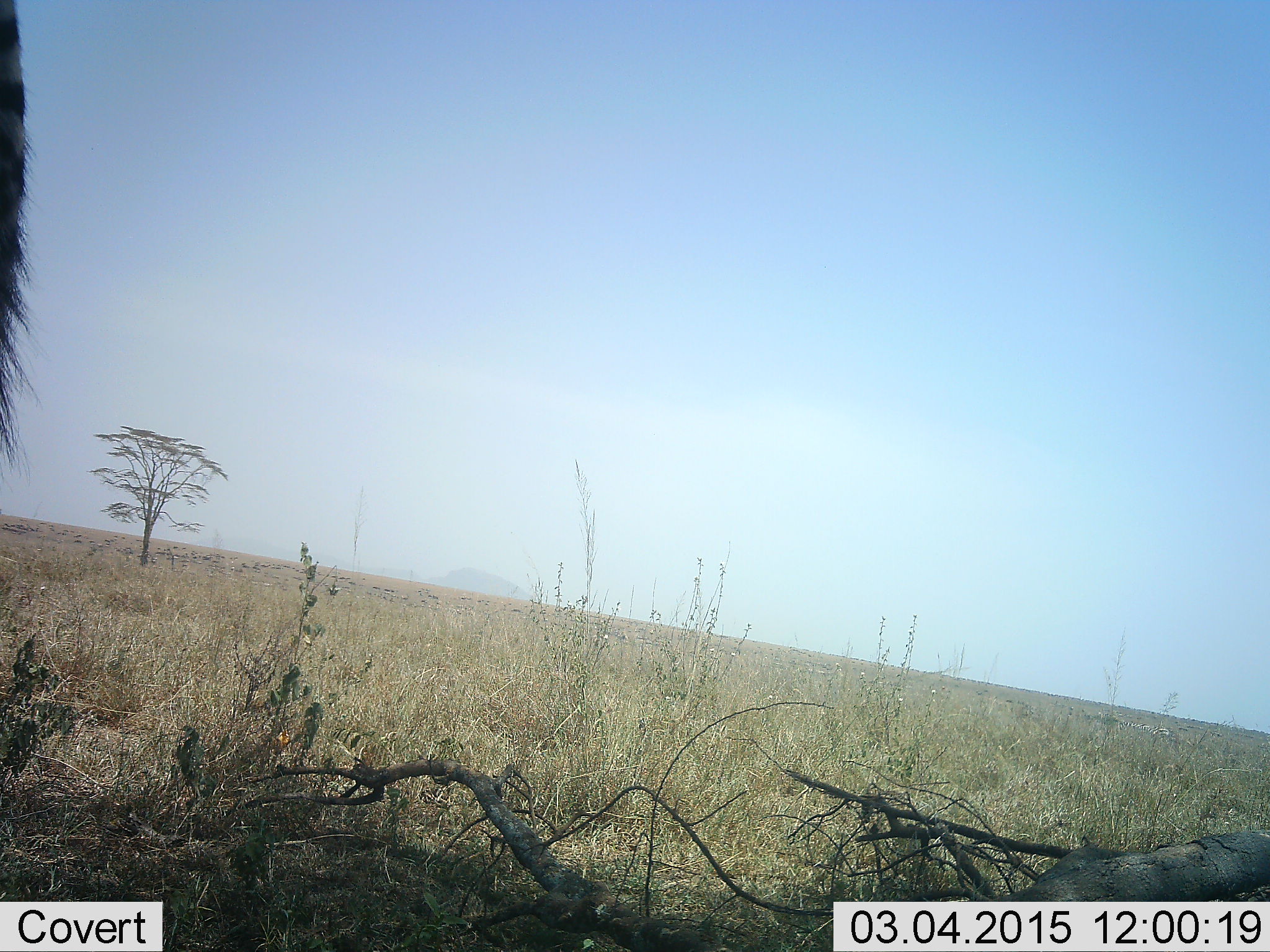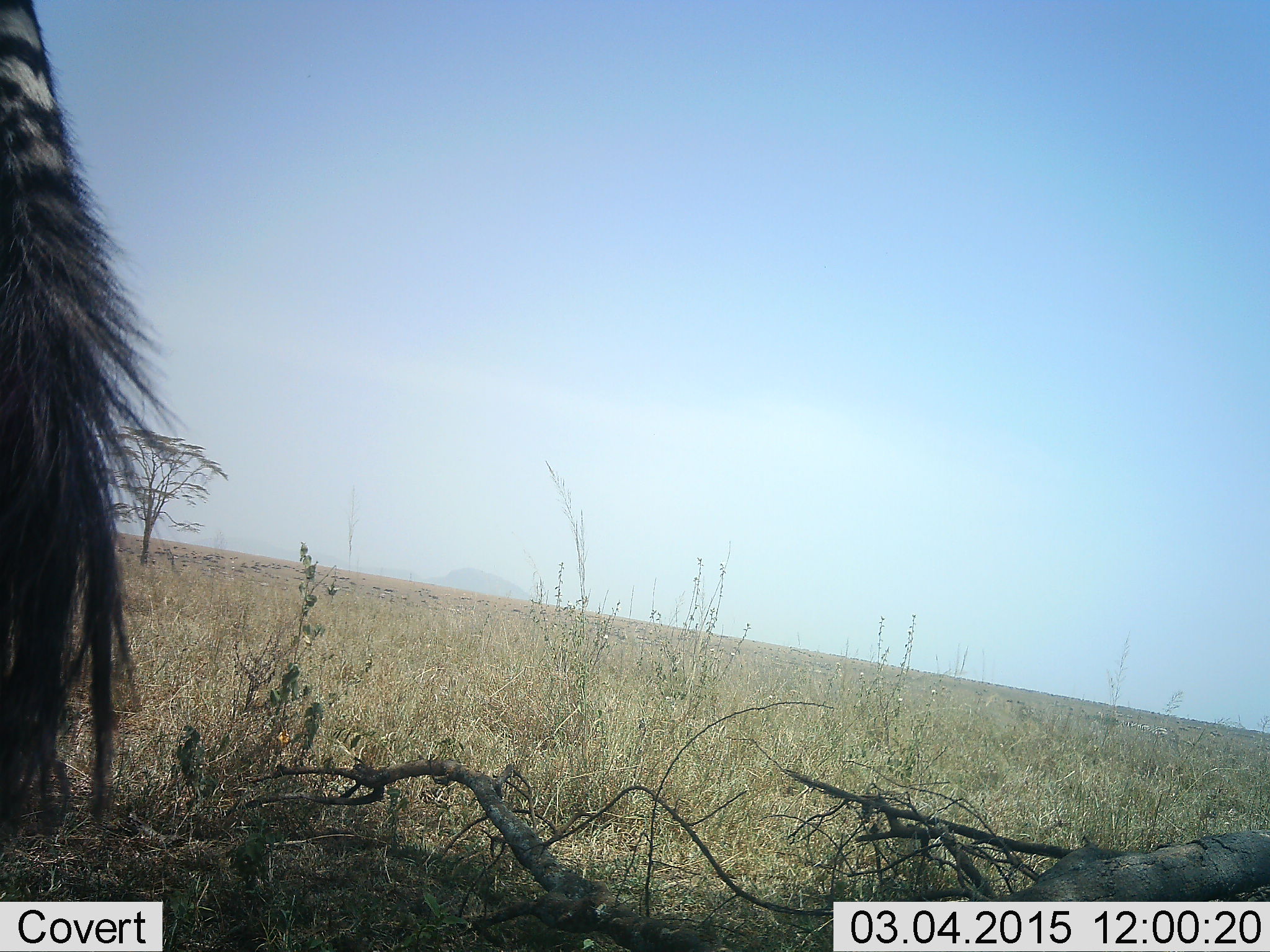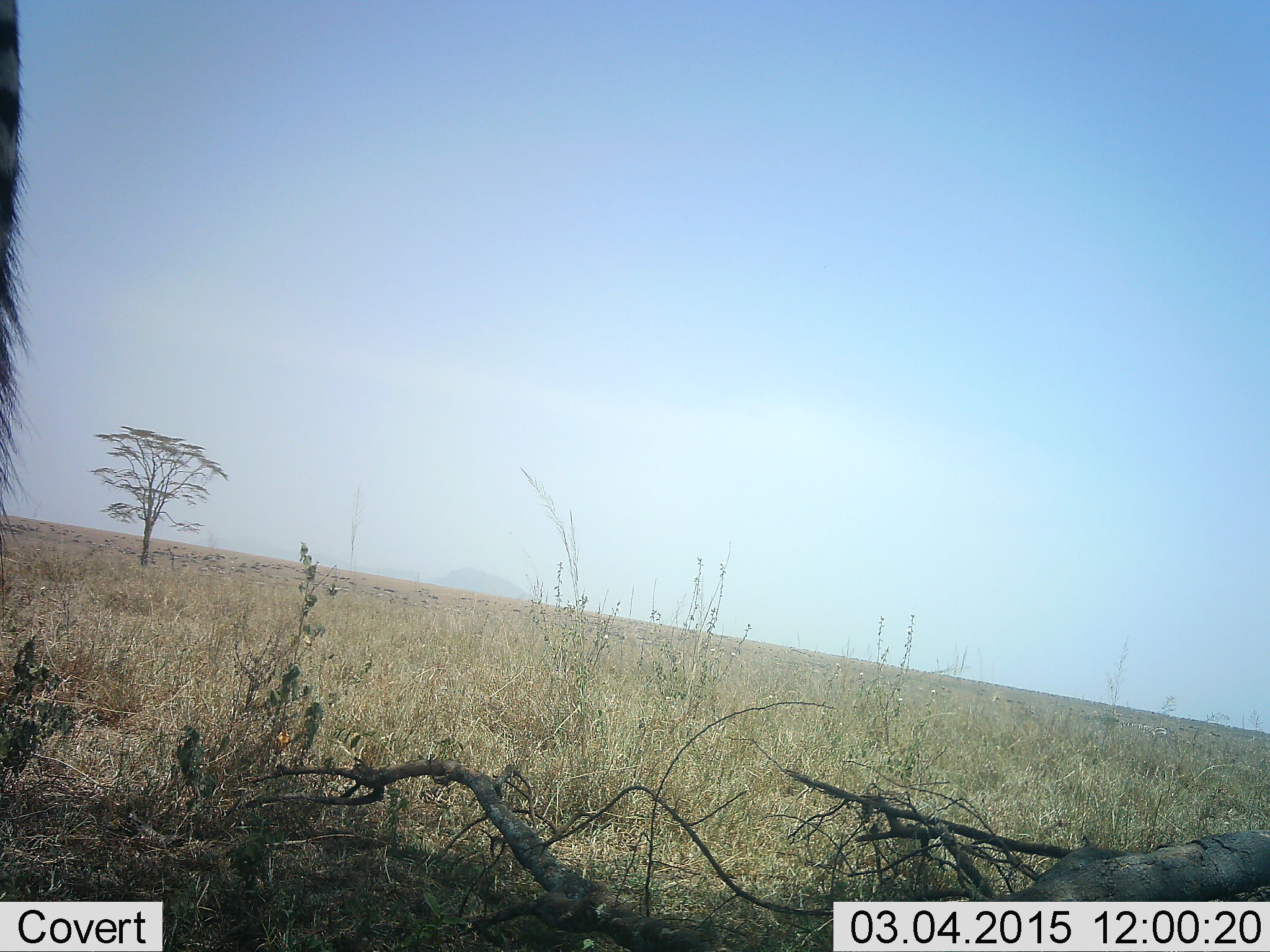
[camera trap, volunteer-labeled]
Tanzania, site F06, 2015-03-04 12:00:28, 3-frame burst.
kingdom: Animalia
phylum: Chordata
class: Mammalia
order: Perissodactyla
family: Equidae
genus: Equus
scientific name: Equus quagga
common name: plains zebra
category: zebra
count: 1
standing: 80%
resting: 10%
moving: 20%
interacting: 0%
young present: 0%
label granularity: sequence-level